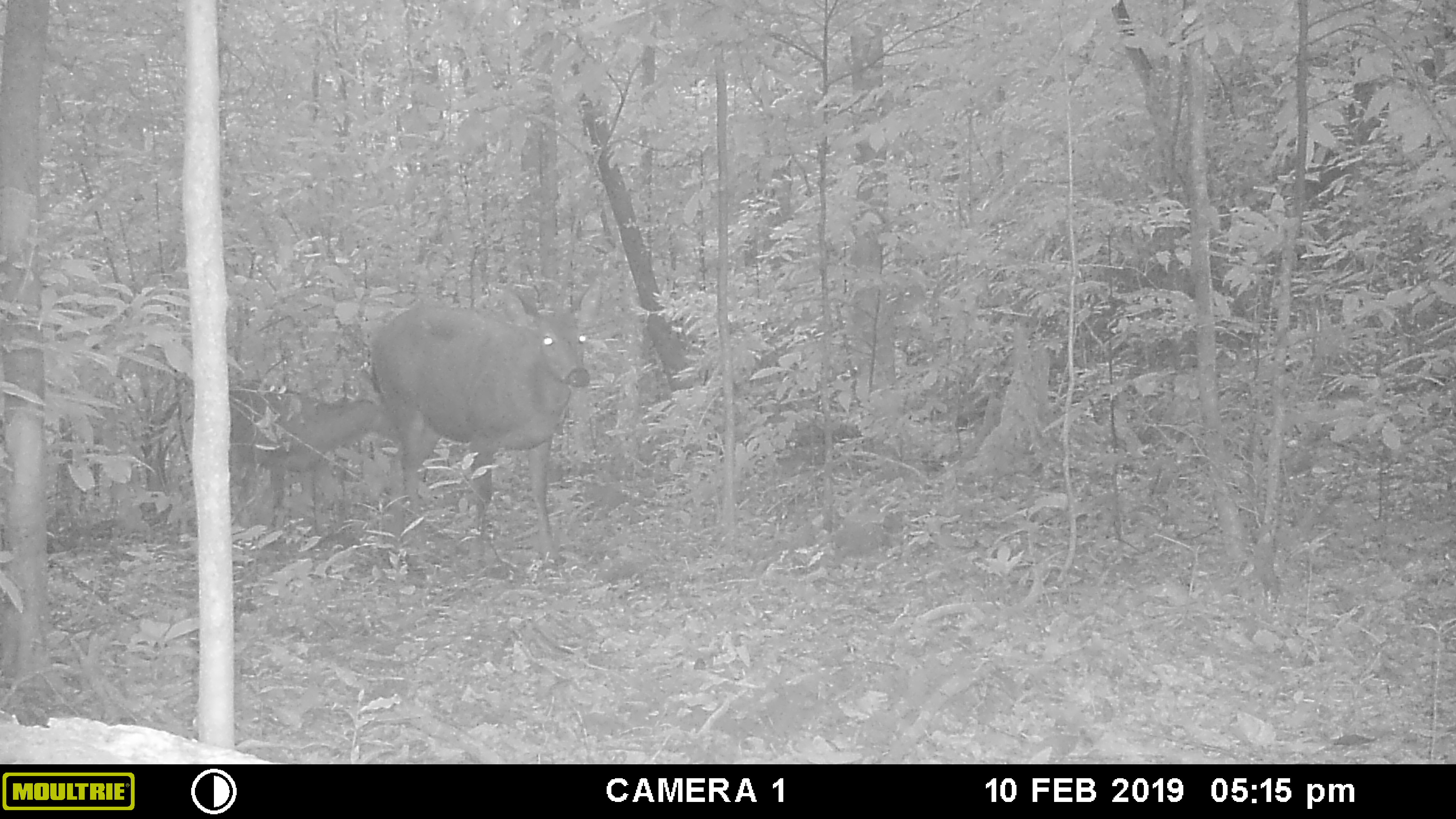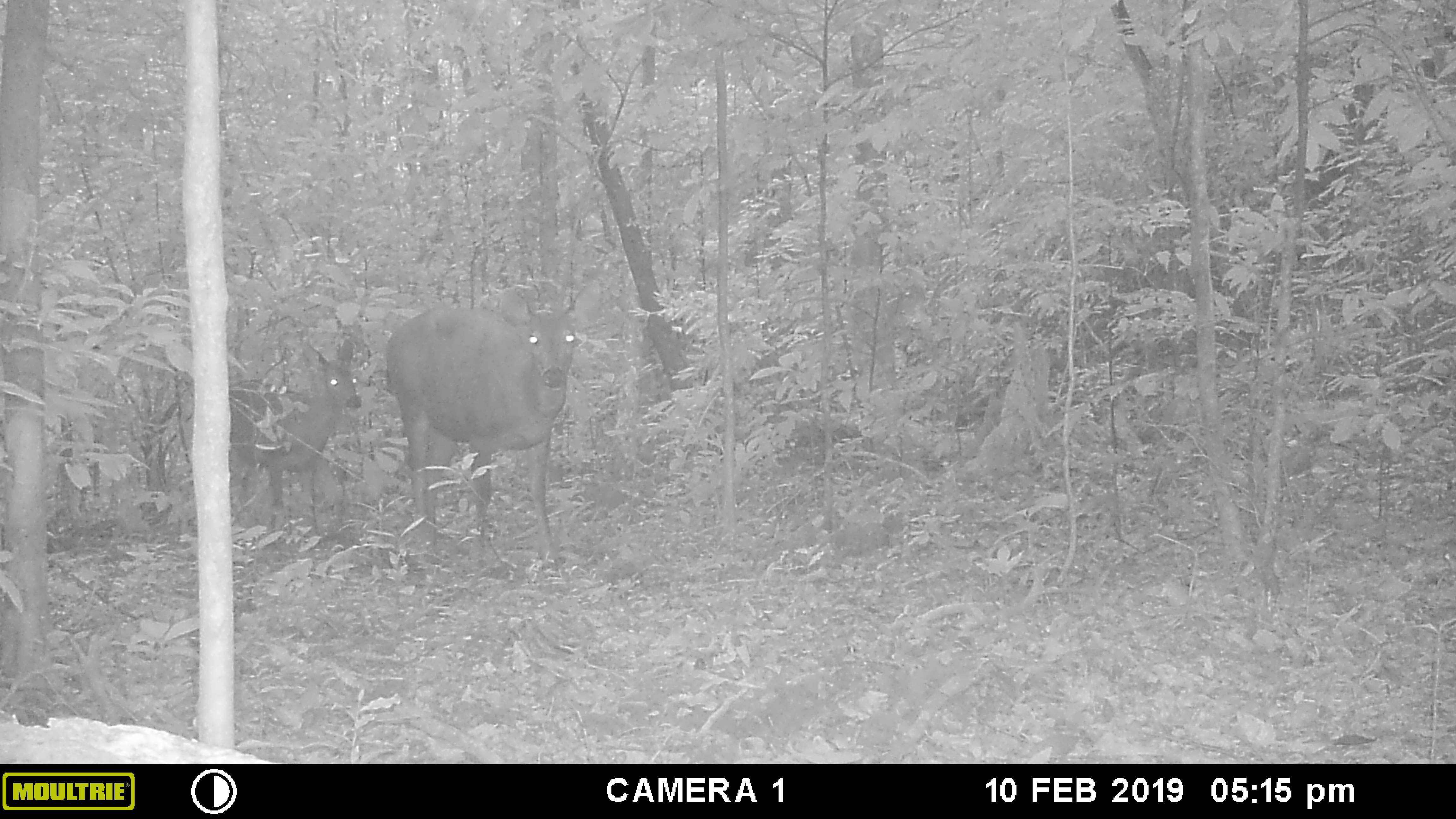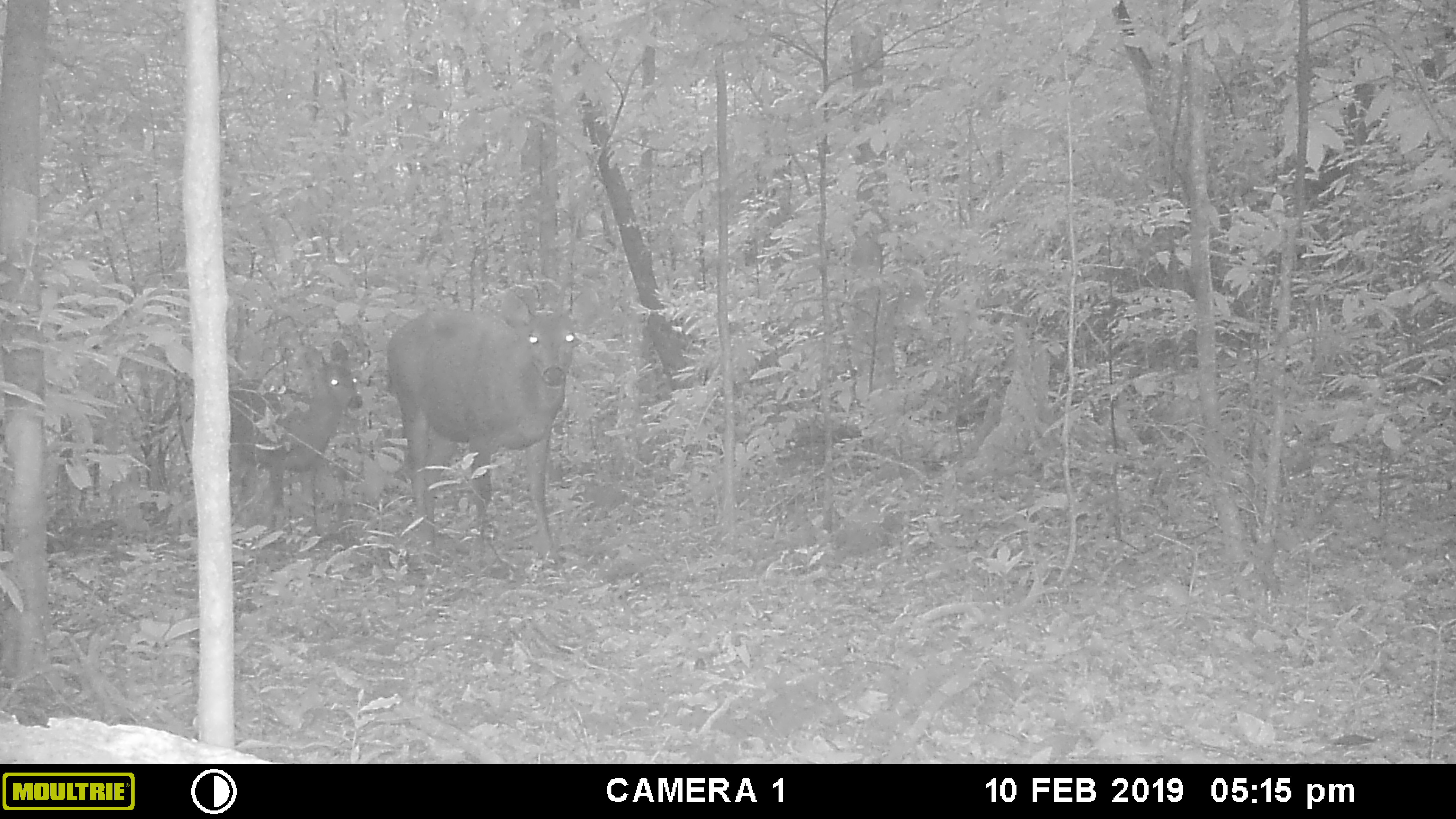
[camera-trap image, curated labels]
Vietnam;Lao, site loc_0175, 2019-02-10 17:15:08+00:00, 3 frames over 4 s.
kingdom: Animalia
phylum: Chordata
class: Mammalia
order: Artiodactyla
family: Cervidae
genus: Rusa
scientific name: Rusa unicolor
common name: sambar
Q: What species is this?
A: Sambar (Rusa unicolor).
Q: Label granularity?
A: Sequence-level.